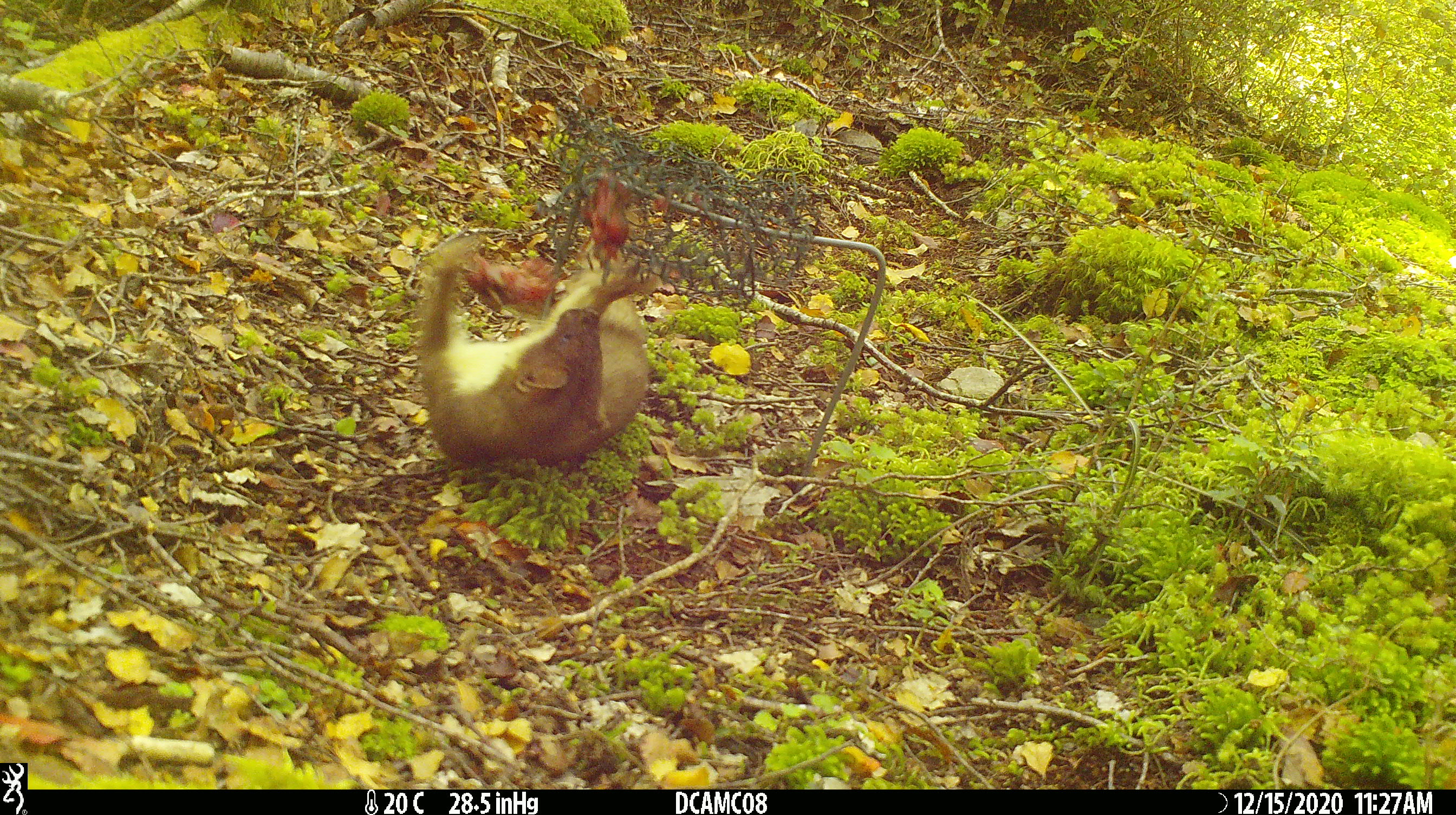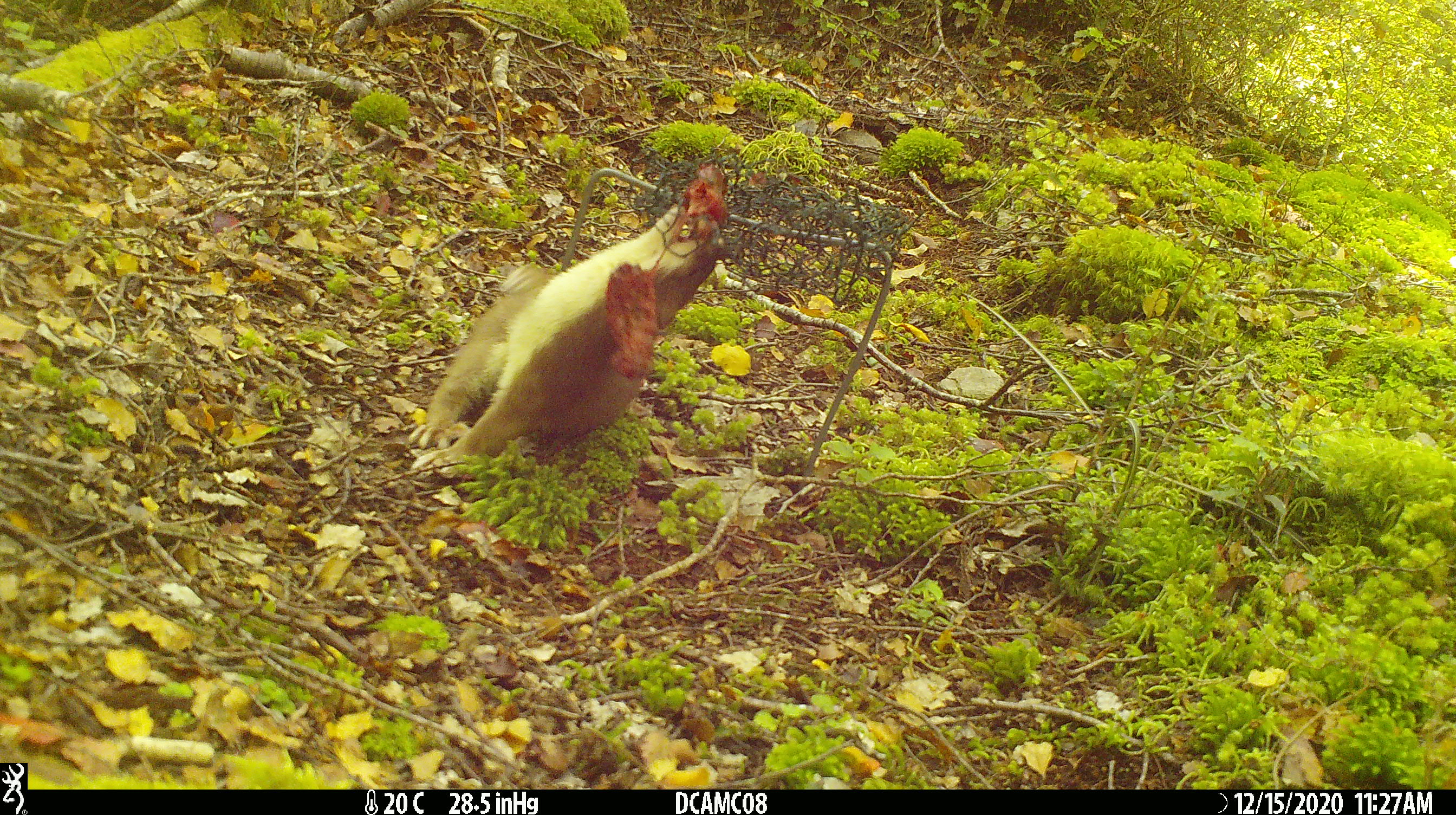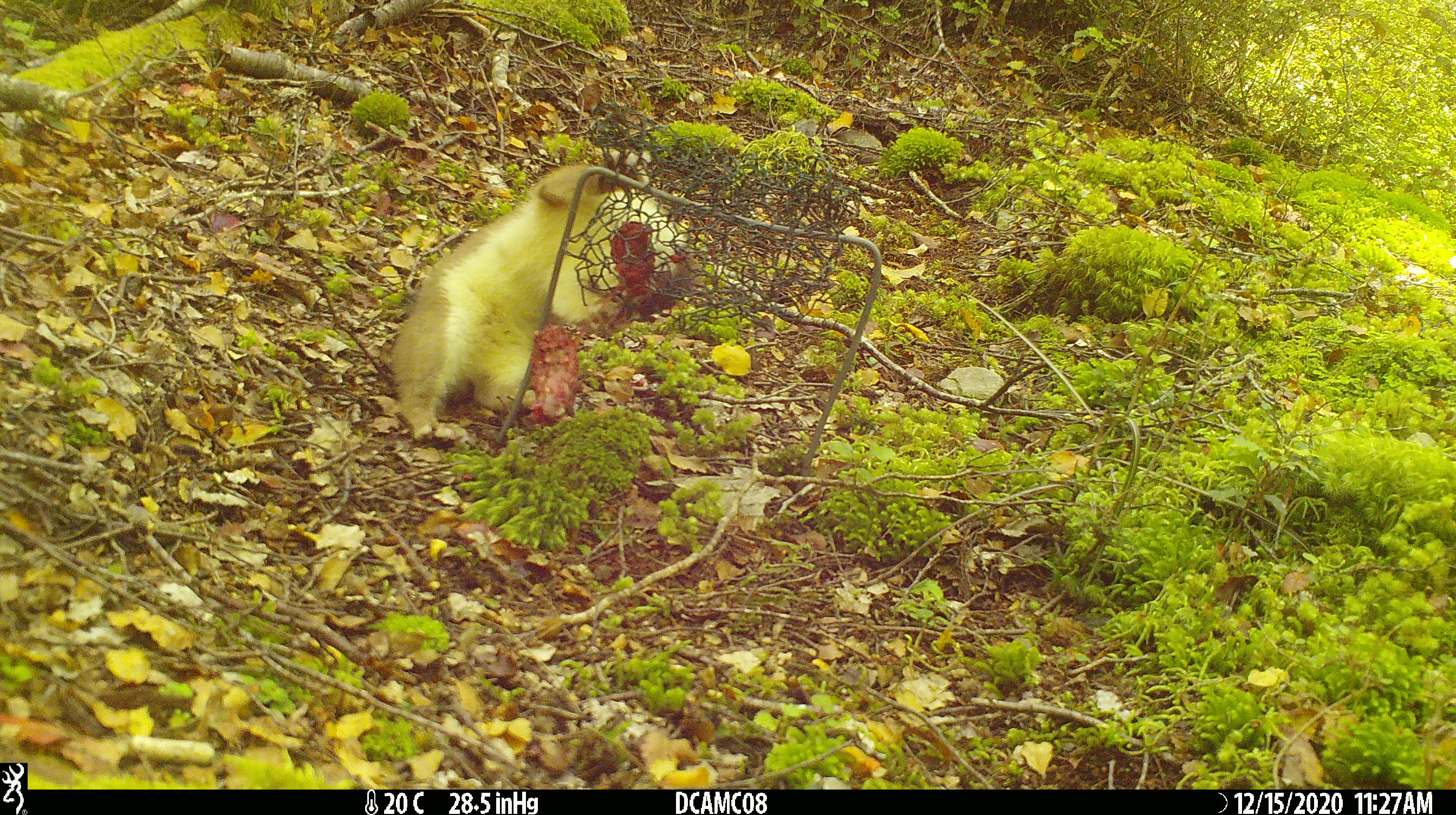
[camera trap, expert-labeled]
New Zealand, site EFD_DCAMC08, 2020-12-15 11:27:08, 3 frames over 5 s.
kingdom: Animalia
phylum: Chordata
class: Mammalia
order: Carnivora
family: Mustelidae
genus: Mustela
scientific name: Mustela erminea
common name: stoat